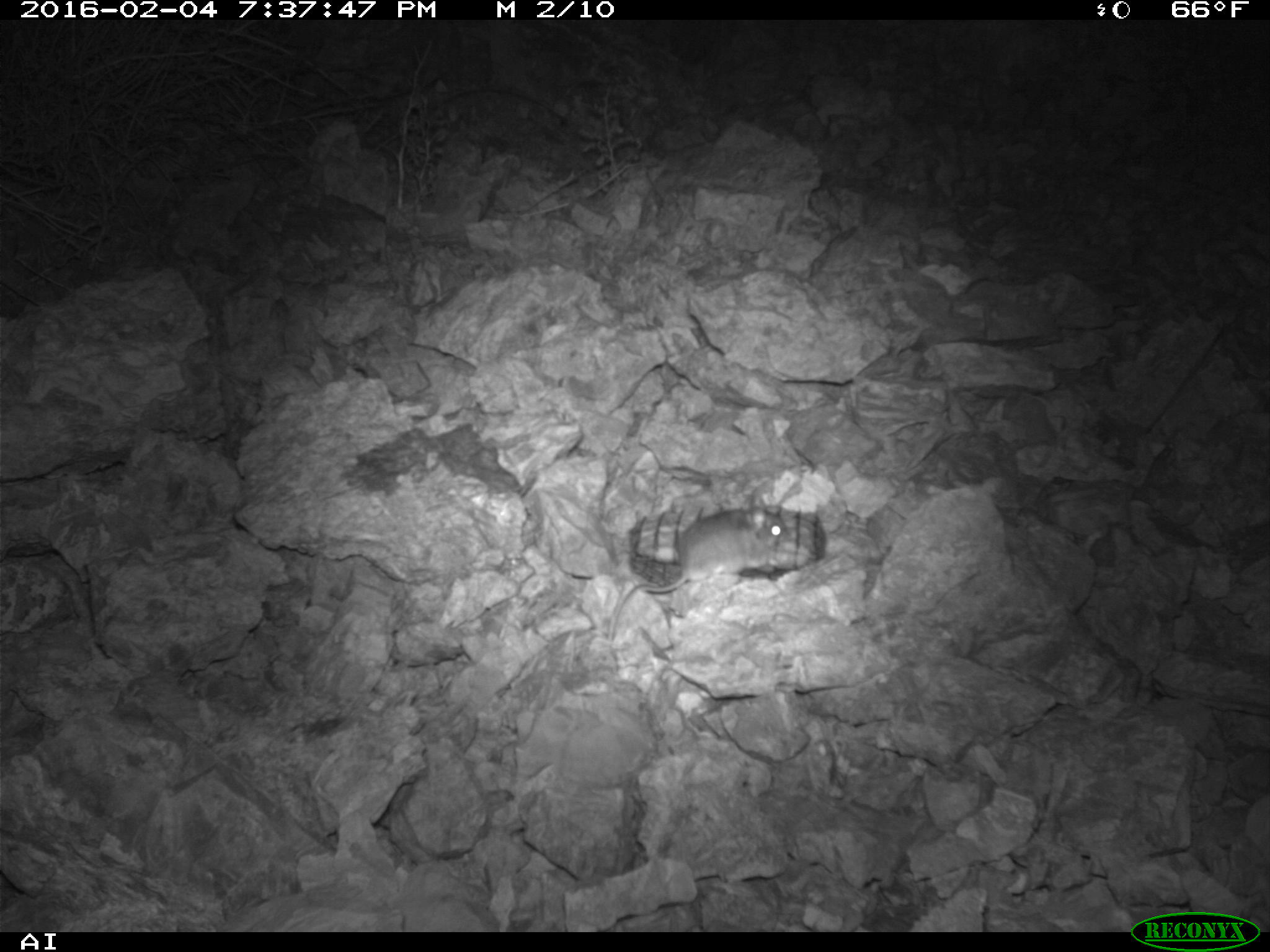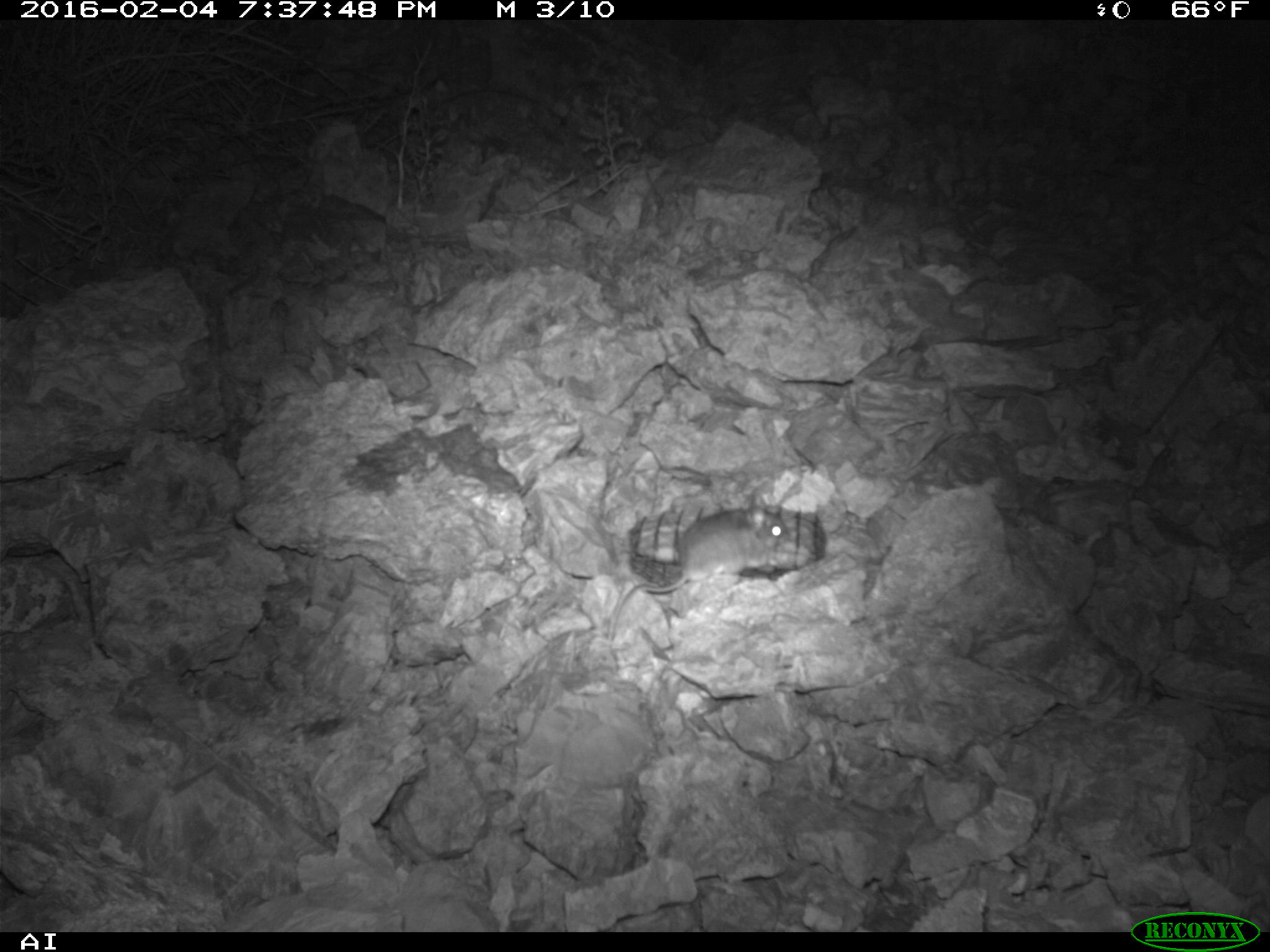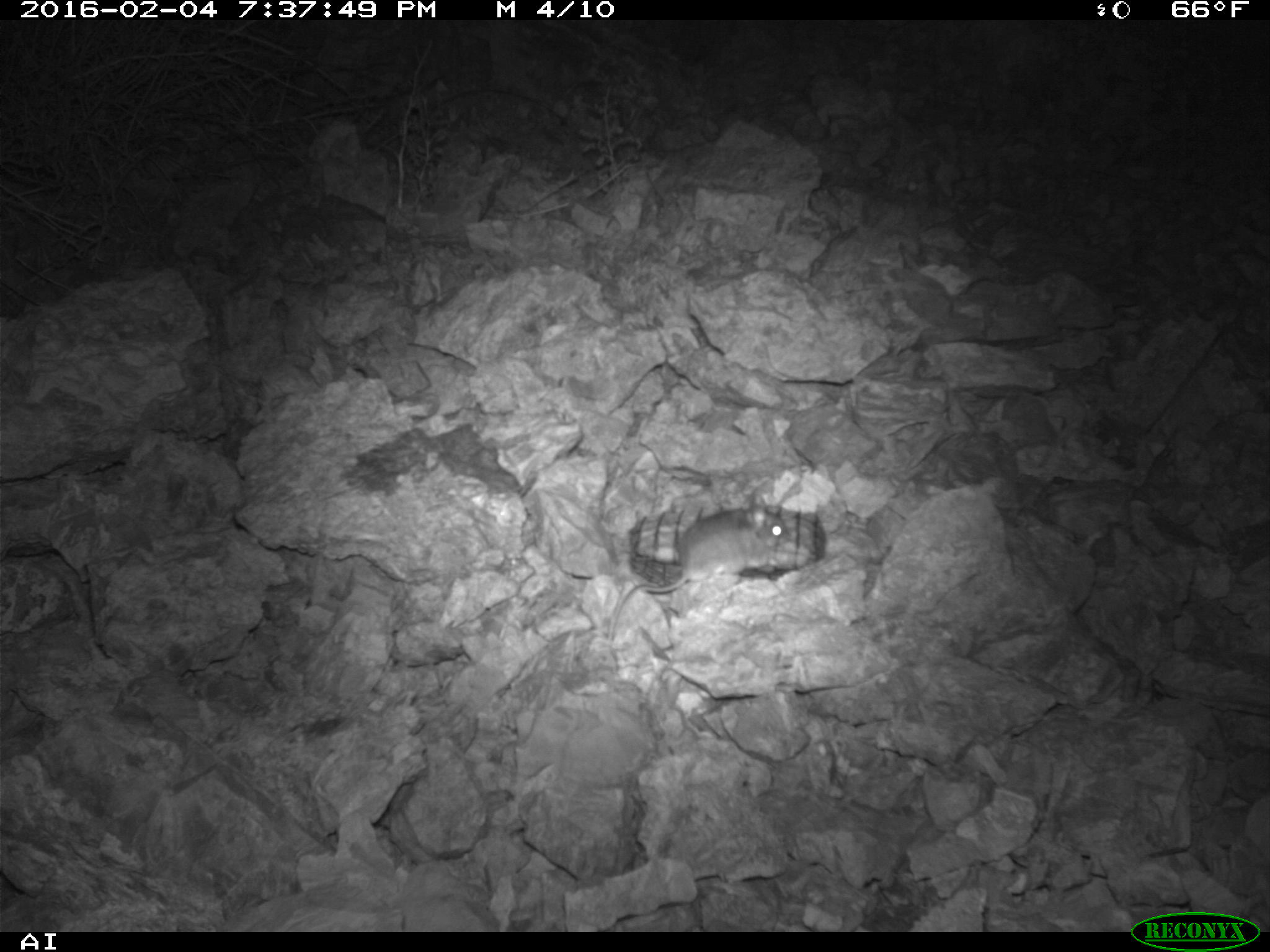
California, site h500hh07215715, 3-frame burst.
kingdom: Animalia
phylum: Chordata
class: Mammalia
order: Rodentia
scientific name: Rodentia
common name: rodent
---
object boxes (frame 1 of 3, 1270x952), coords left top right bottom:
rodent: 607 488 786 642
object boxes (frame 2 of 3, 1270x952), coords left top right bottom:
rodent: 606 503 789 638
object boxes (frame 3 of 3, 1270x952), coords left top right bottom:
rodent: 603 503 788 642